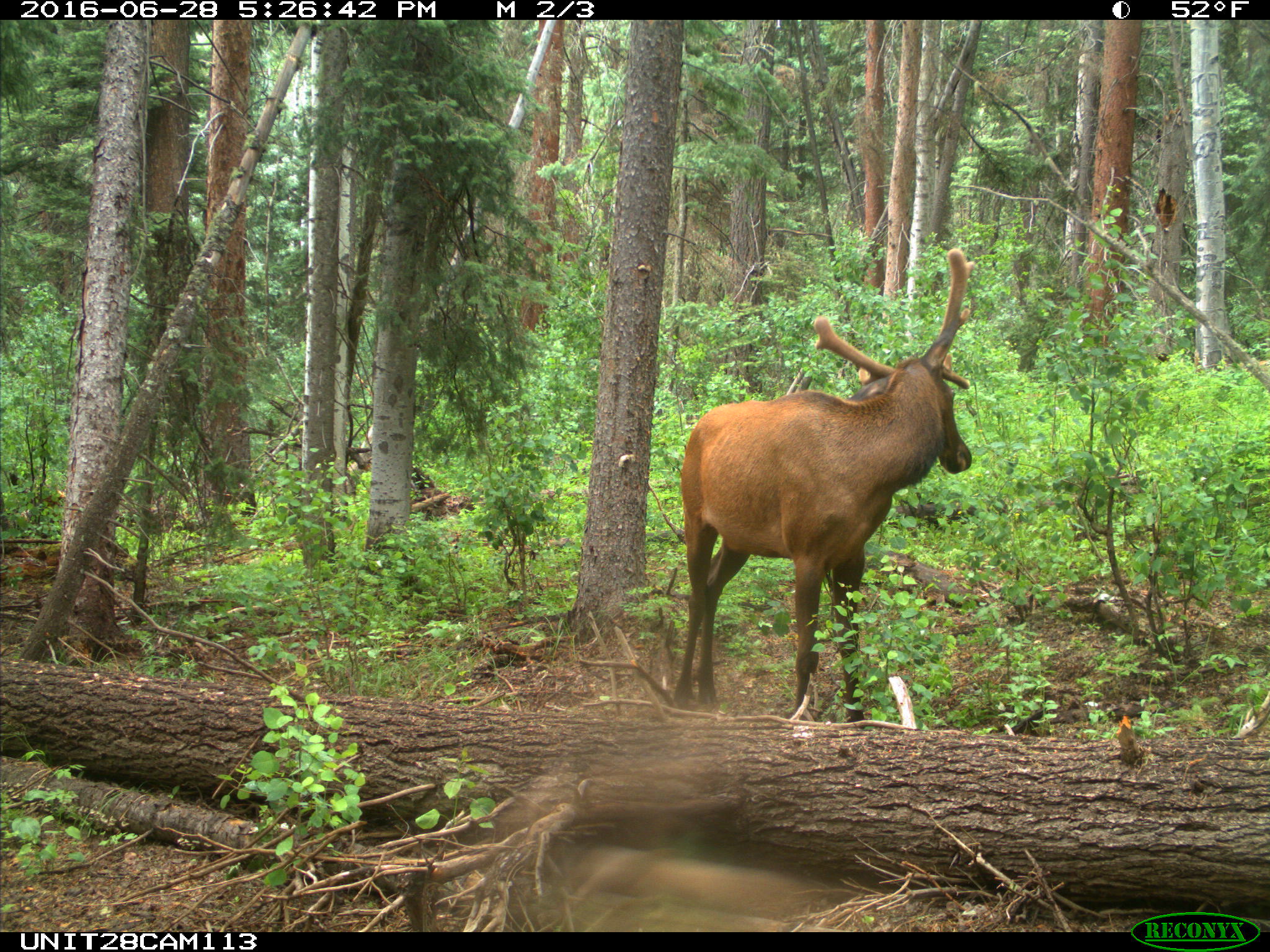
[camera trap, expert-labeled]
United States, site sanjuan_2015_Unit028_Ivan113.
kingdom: Animalia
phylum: Chordata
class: Mammalia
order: Artiodactyla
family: Cervidae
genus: Cervus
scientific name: Cervus elaphus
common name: red deer